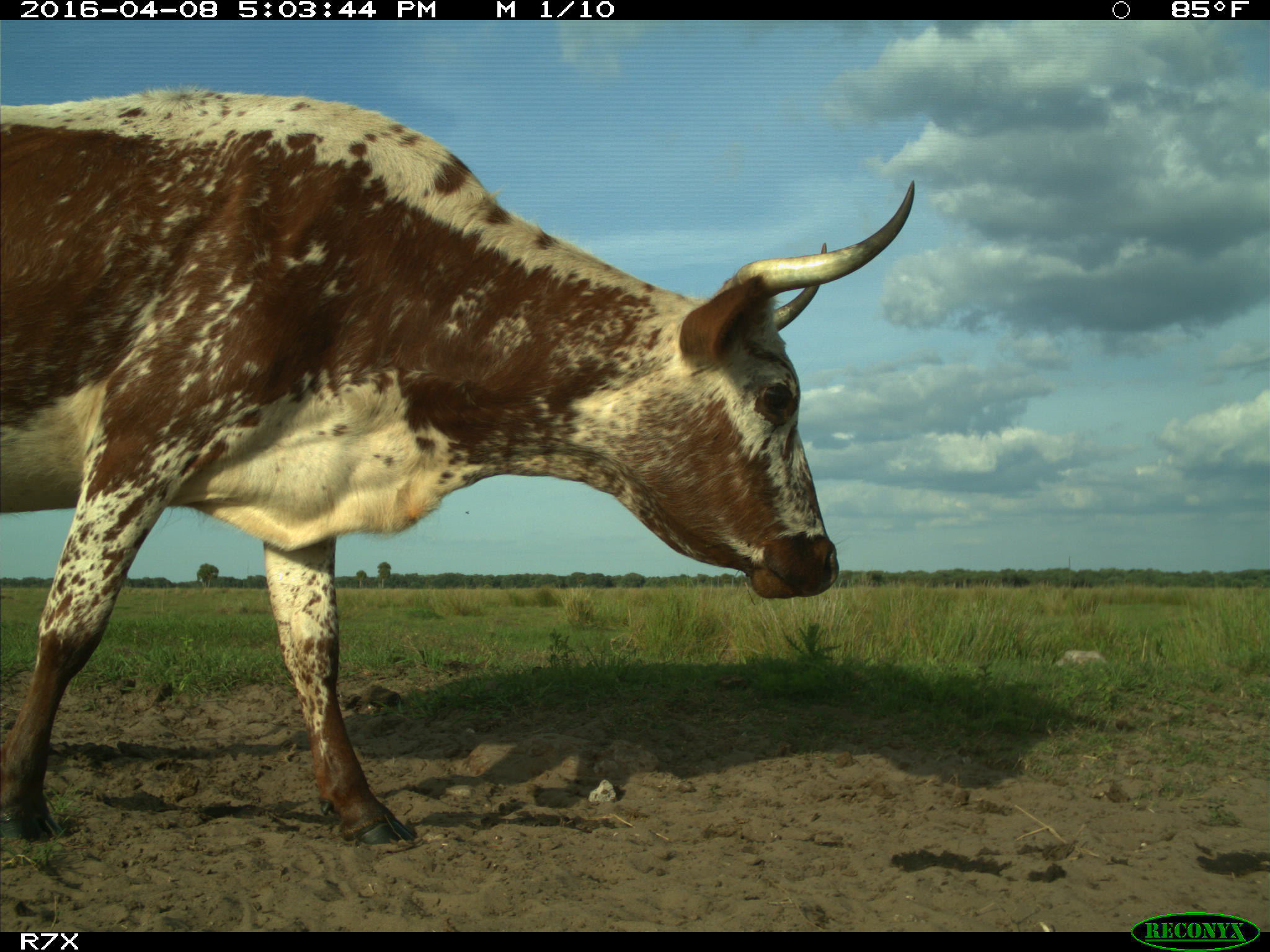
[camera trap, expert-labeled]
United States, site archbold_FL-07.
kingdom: Animalia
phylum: Chordata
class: Mammalia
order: Artiodactyla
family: Bovidae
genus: Bos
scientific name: Bos taurus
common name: domestic cow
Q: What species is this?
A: Bos taurus (domestic cow).